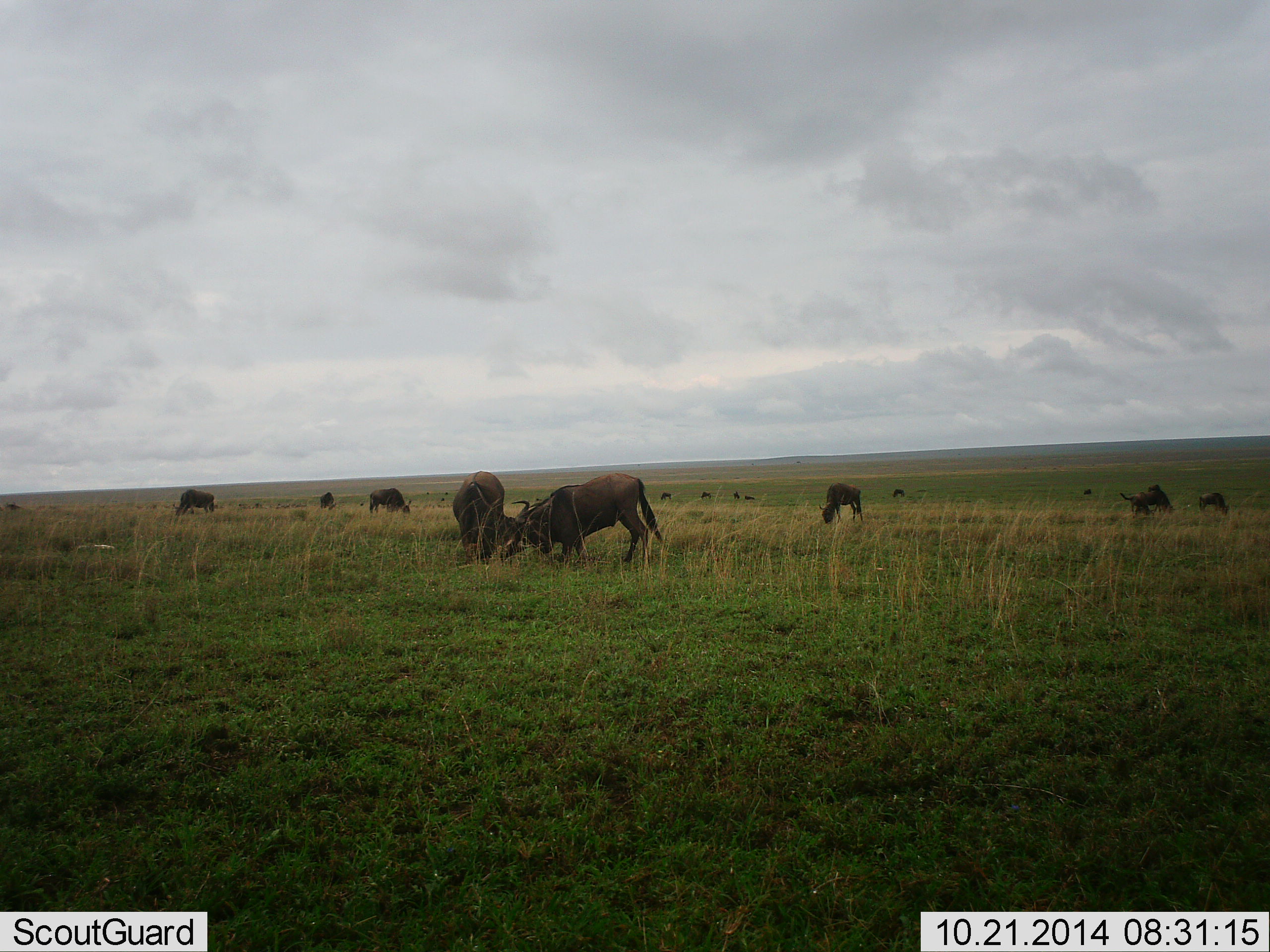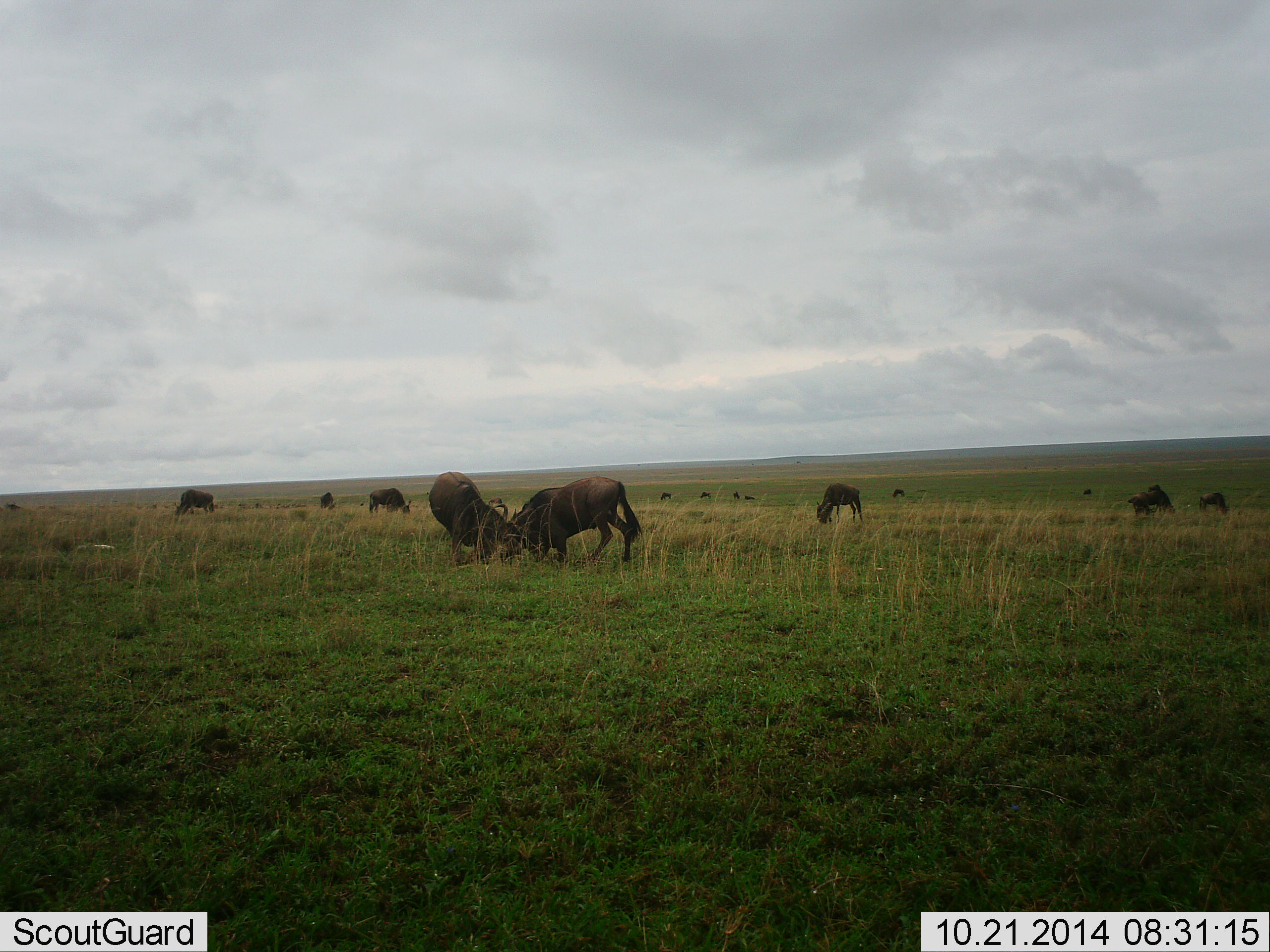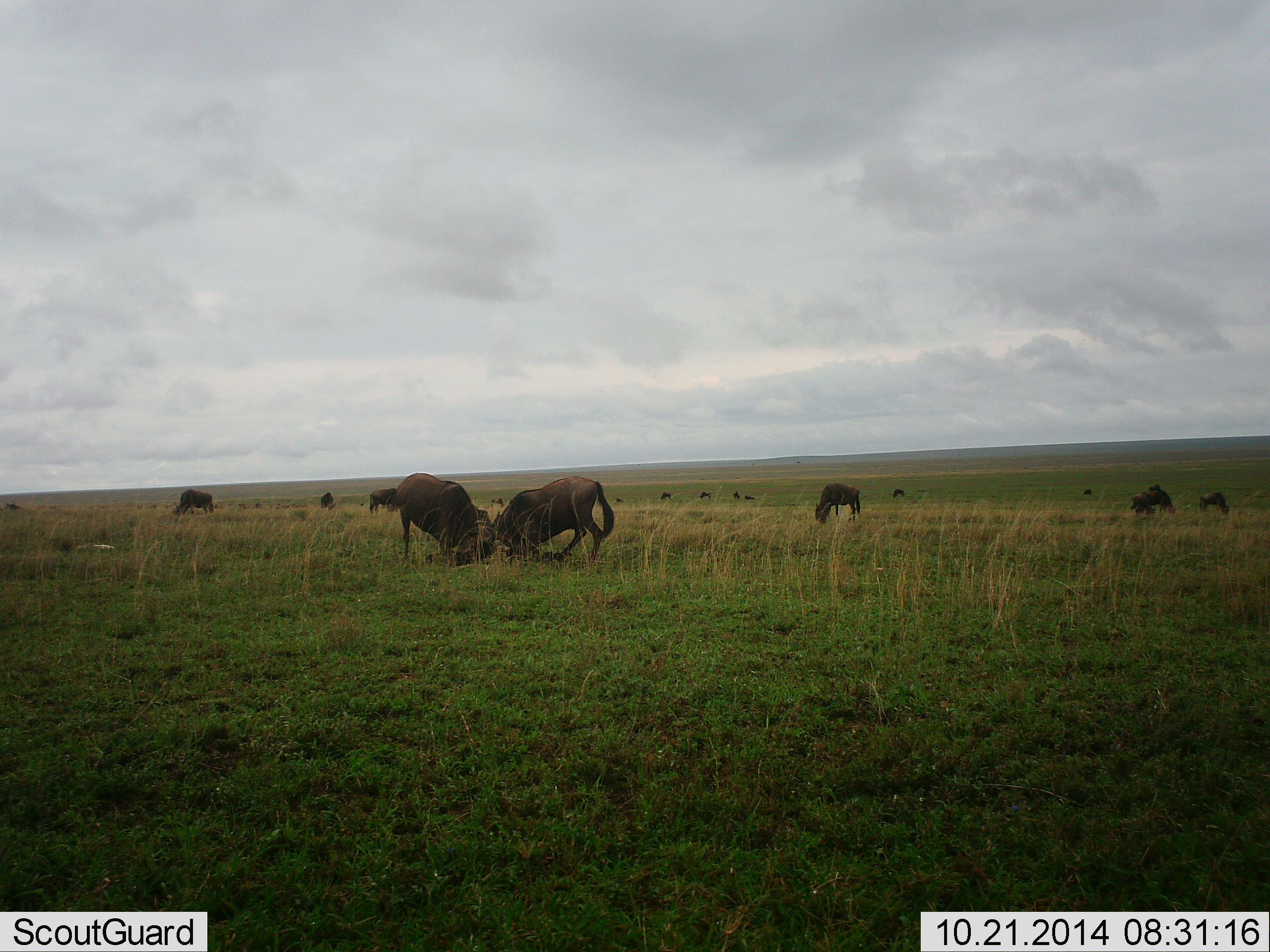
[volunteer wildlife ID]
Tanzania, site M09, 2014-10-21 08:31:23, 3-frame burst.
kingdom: Animalia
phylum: Chordata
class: Mammalia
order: Artiodactyla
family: Bovidae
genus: Connochaetes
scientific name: Connochaetes taurinus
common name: blue wildebeest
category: wildebeest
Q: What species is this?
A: Wildebeest (blue wildebeest) (Connochaetes taurinus).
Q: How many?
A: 11-50.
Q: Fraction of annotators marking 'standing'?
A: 50%.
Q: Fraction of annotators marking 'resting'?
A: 0%.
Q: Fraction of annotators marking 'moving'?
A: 10%.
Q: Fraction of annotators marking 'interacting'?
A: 100%.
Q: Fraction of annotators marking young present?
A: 0%.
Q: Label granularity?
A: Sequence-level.